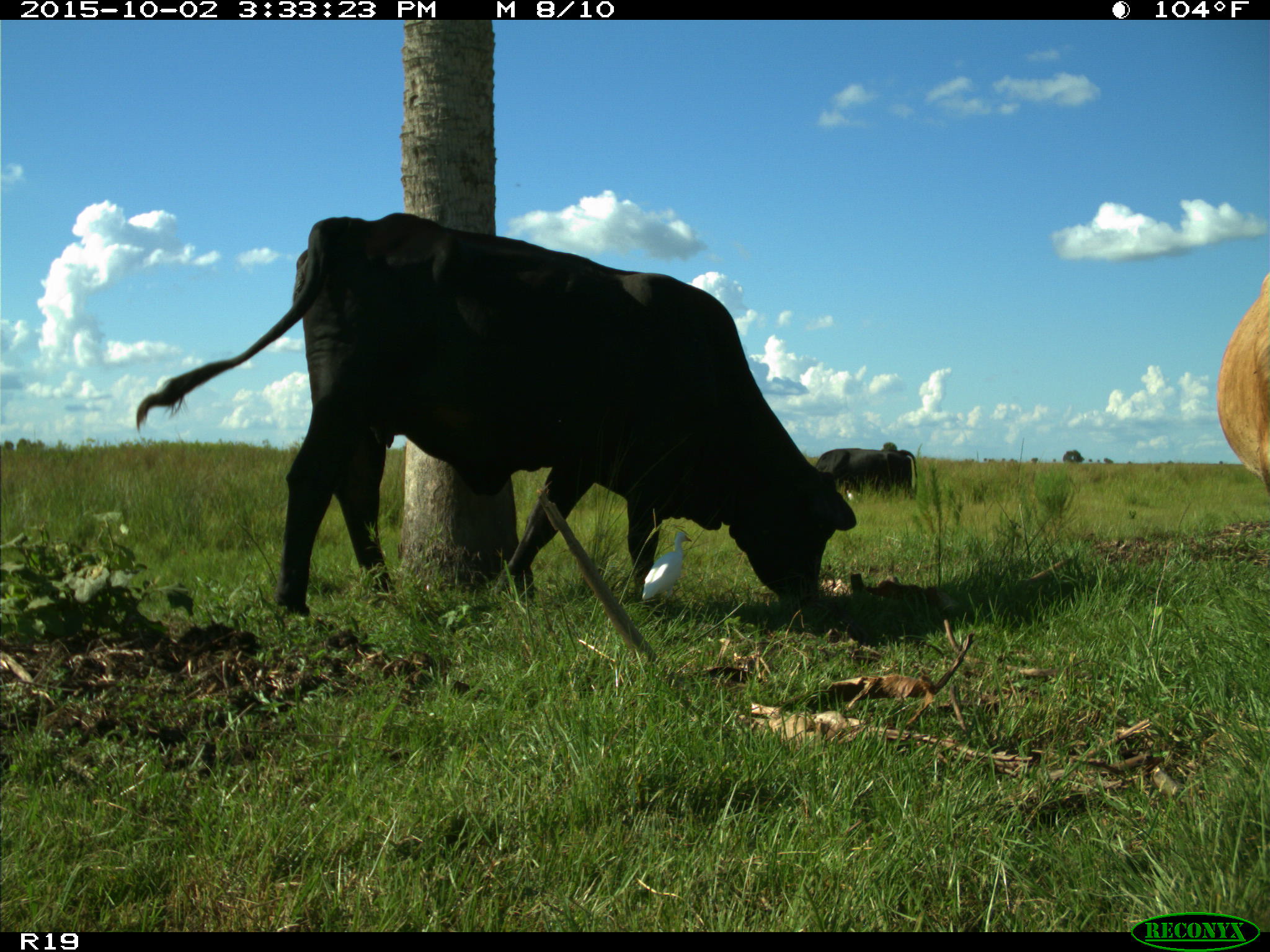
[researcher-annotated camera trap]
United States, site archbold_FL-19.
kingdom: Animalia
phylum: Chordata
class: Mammalia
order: Artiodactyla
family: Bovidae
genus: Bos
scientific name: Bos taurus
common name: domestic cow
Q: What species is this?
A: Bos taurus (domestic cow).